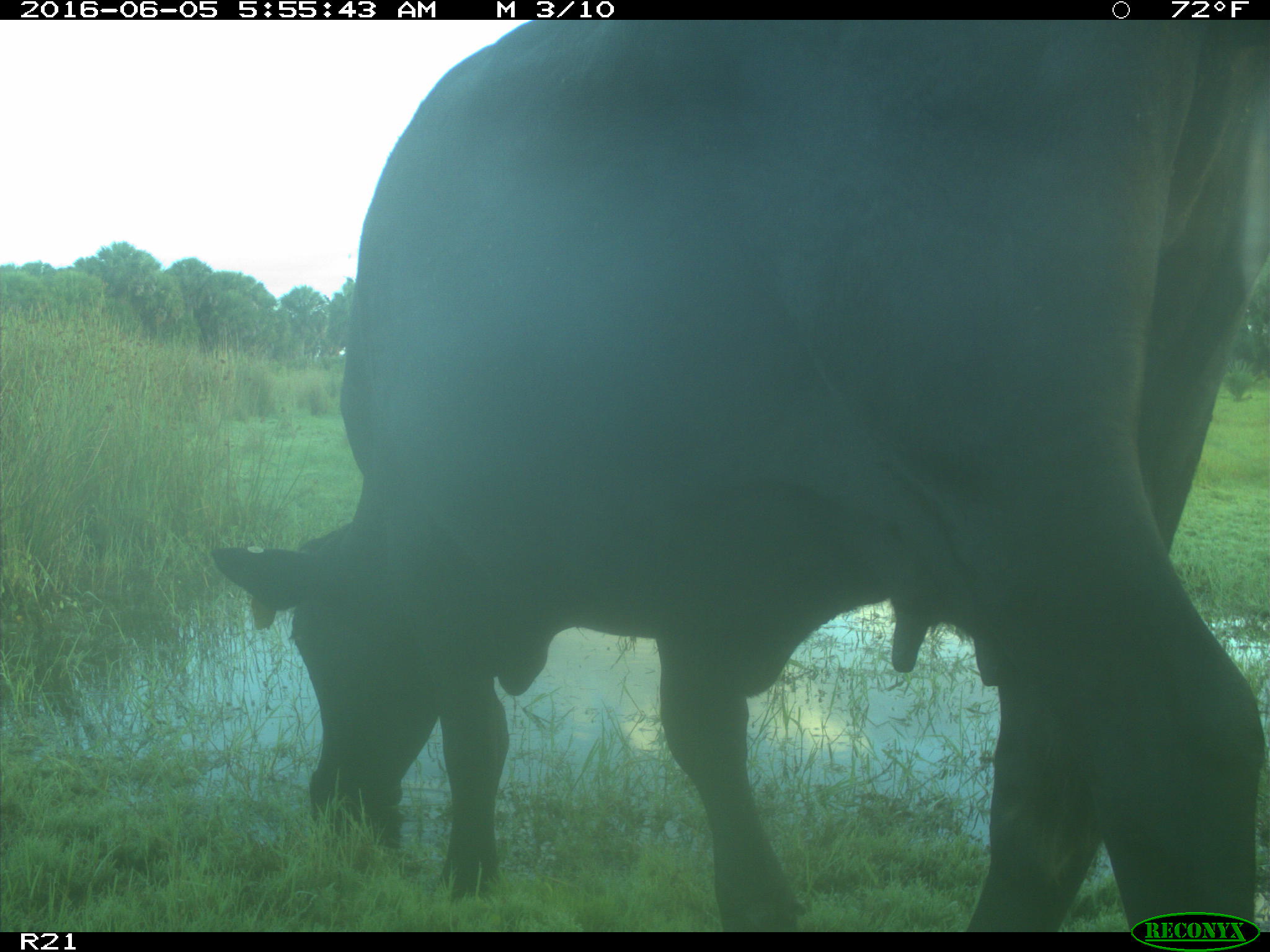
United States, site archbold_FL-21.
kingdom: Animalia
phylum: Chordata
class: Mammalia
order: Artiodactyla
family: Bovidae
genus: Bos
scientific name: Bos taurus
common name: domestic cow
Bos taurus (domestic cow).